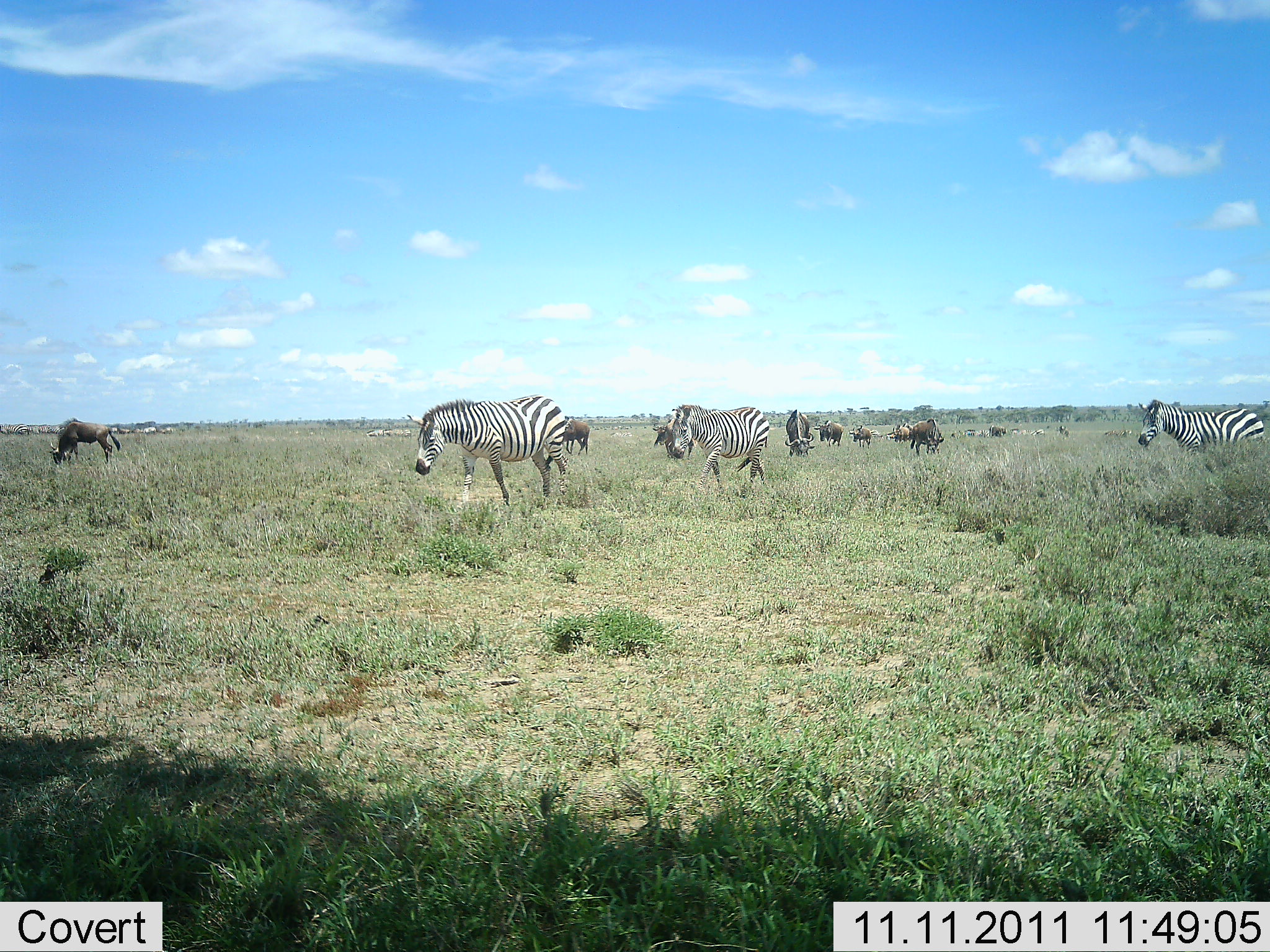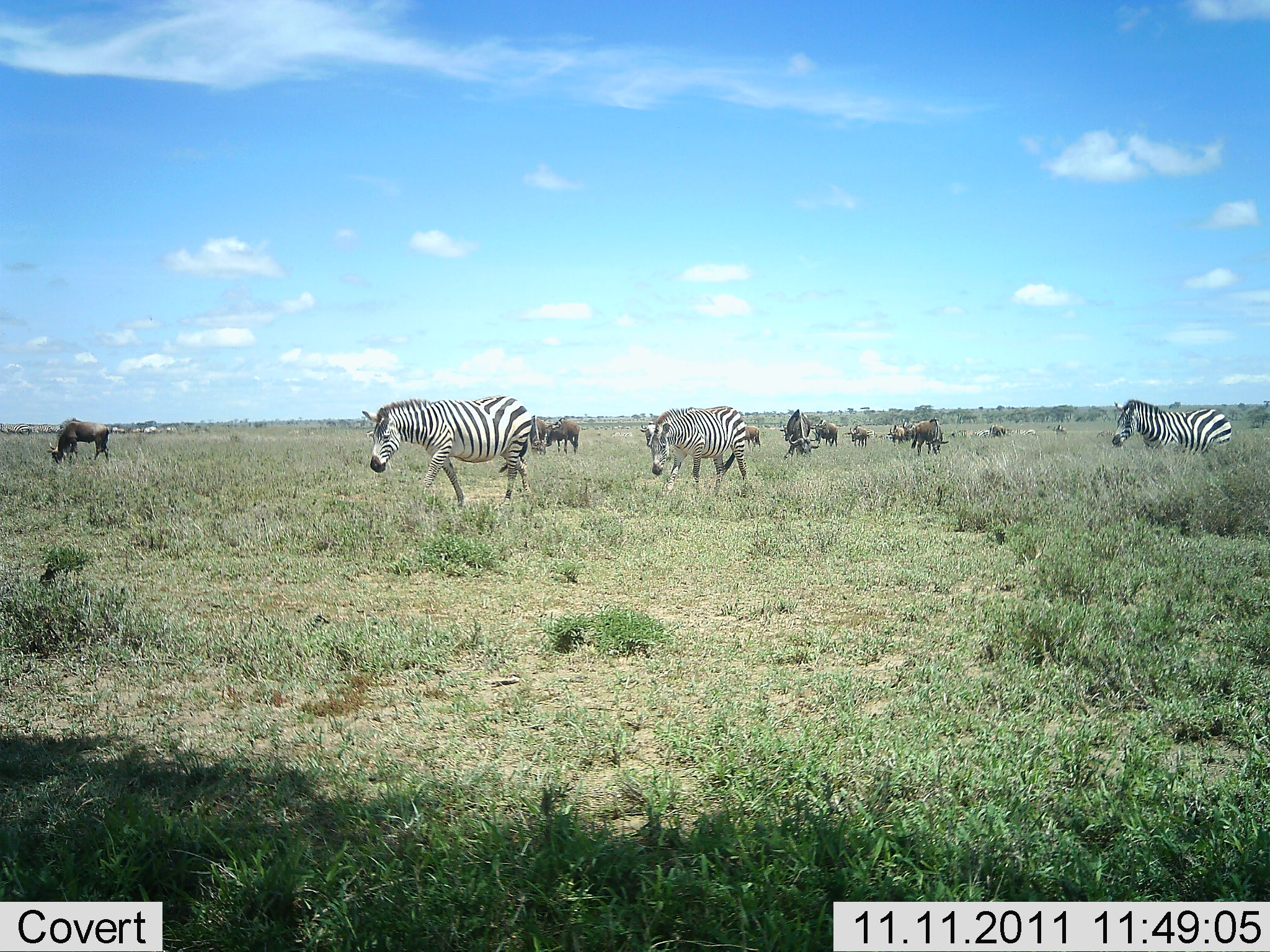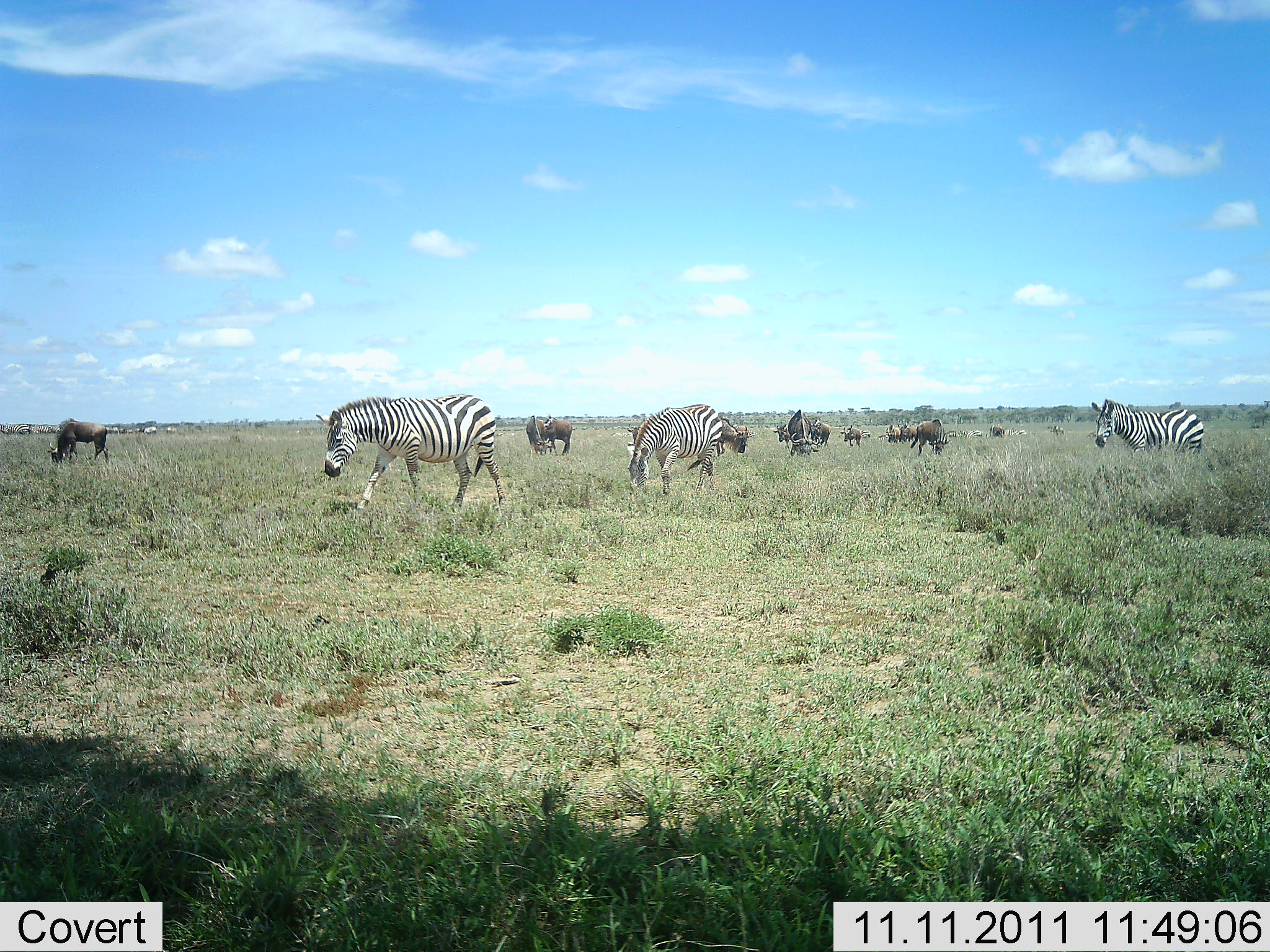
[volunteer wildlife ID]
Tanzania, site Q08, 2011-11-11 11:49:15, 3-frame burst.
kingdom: Animalia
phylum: Chordata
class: Mammalia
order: Artiodactyla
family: Bovidae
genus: Connochaetes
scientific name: Connochaetes taurinus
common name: blue wildebeest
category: wildebeest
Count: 11-50.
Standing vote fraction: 60%.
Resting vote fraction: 0%.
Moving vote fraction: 13%.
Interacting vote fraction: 0%.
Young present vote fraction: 0%.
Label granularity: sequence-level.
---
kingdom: Animalia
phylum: Chordata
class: Mammalia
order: Perissodactyla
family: Equidae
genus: Equus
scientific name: Equus quagga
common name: plains zebra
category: zebra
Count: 3.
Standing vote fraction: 20%.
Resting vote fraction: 0%.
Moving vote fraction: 60%.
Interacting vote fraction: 0%.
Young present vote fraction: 0%.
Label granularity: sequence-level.